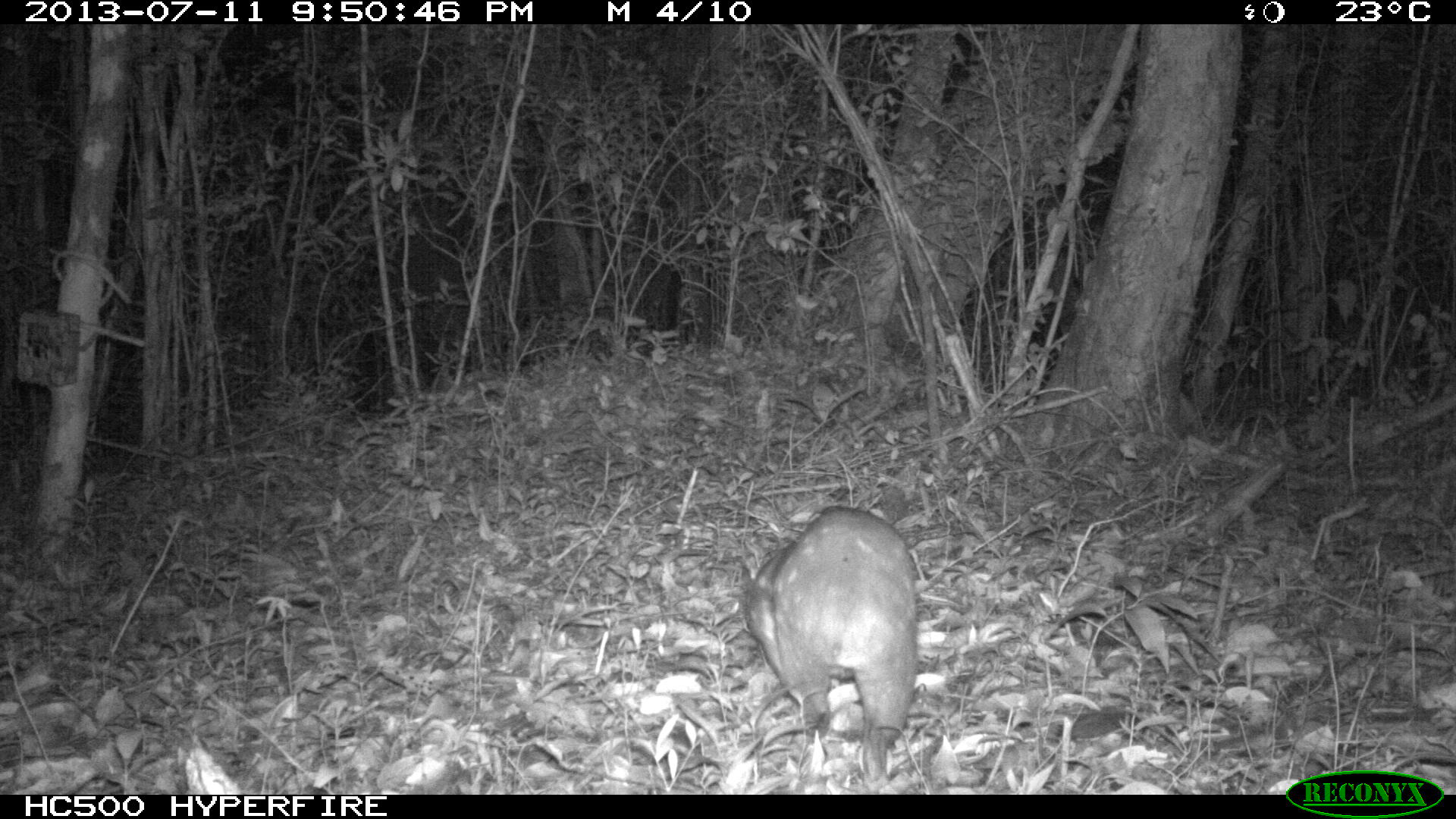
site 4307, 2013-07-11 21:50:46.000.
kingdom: Animalia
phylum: Chordata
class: Mammalia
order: Rodentia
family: Cuniculidae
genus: Cuniculus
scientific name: Cuniculus paca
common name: lowland paca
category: agouti paca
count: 1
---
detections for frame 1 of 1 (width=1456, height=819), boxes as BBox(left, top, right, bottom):
agouti paca: BBox(743, 505, 919, 794)